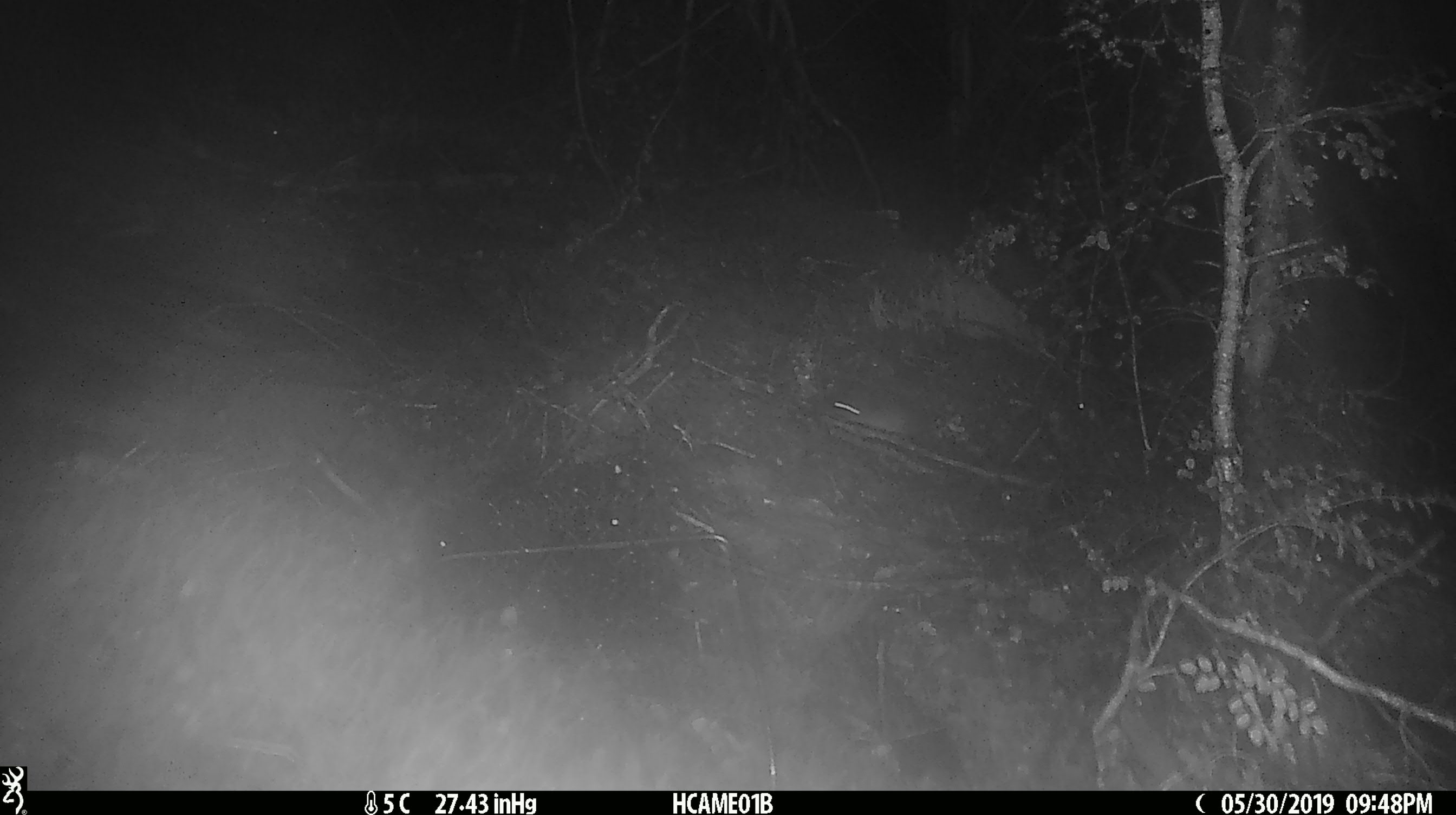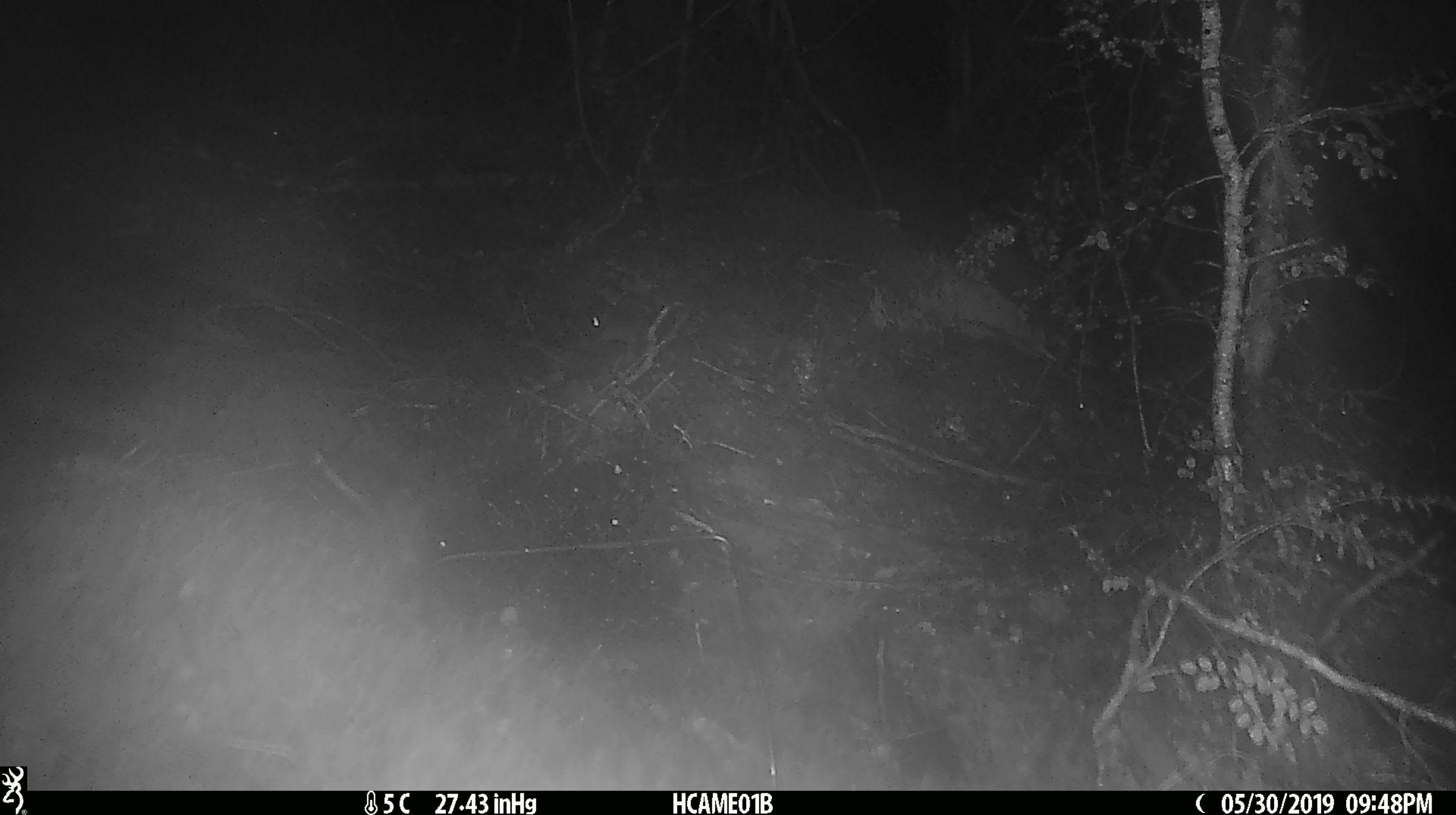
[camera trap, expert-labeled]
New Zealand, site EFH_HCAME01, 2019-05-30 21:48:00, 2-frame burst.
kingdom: Animalia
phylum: Chordata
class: Mammalia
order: Rodentia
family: Muridae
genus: Mus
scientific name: Mus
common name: mouse